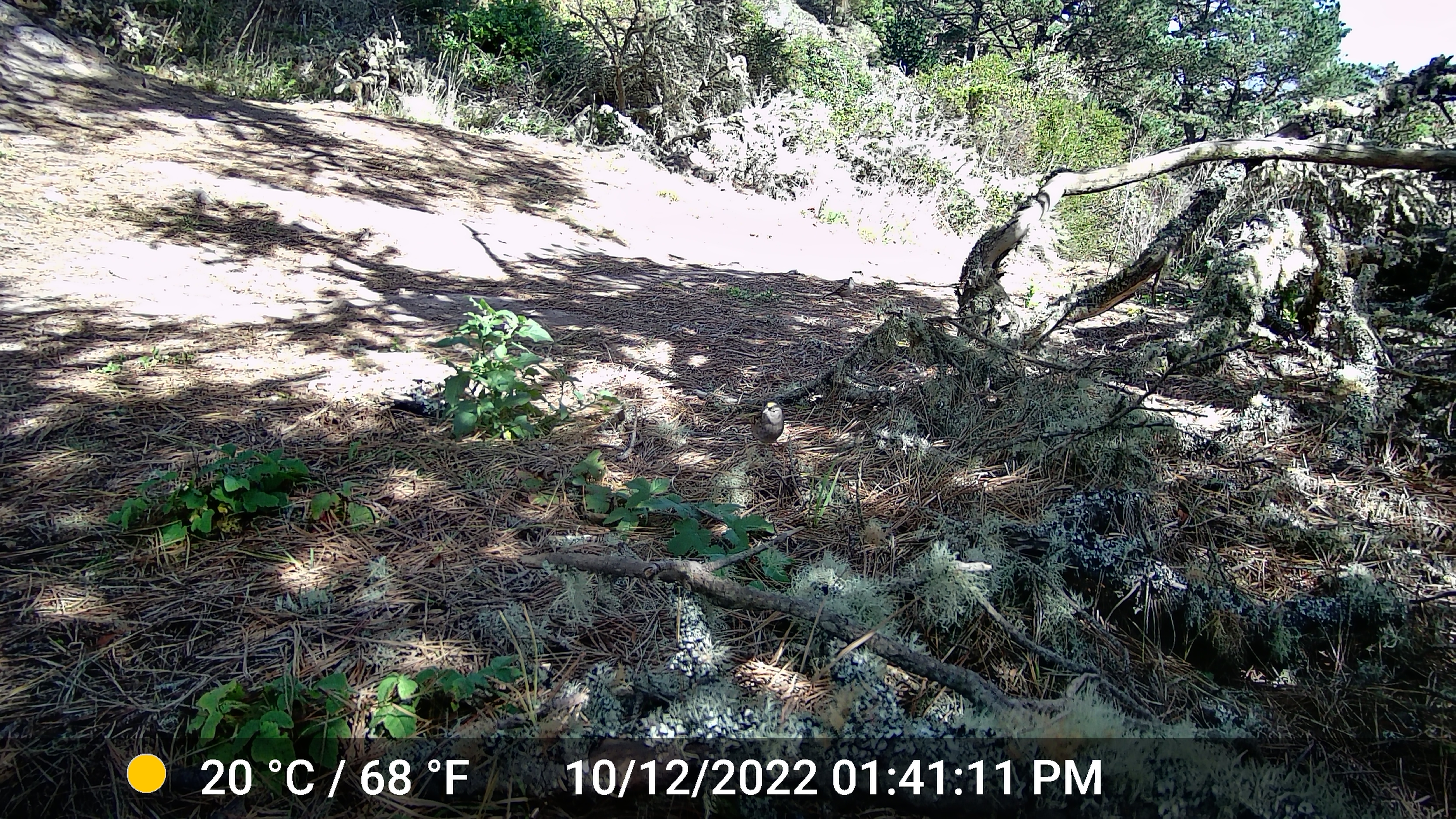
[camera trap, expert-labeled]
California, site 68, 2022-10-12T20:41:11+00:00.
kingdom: Animalia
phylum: Chordata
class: Aves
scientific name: Aves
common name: bird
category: unknown bird